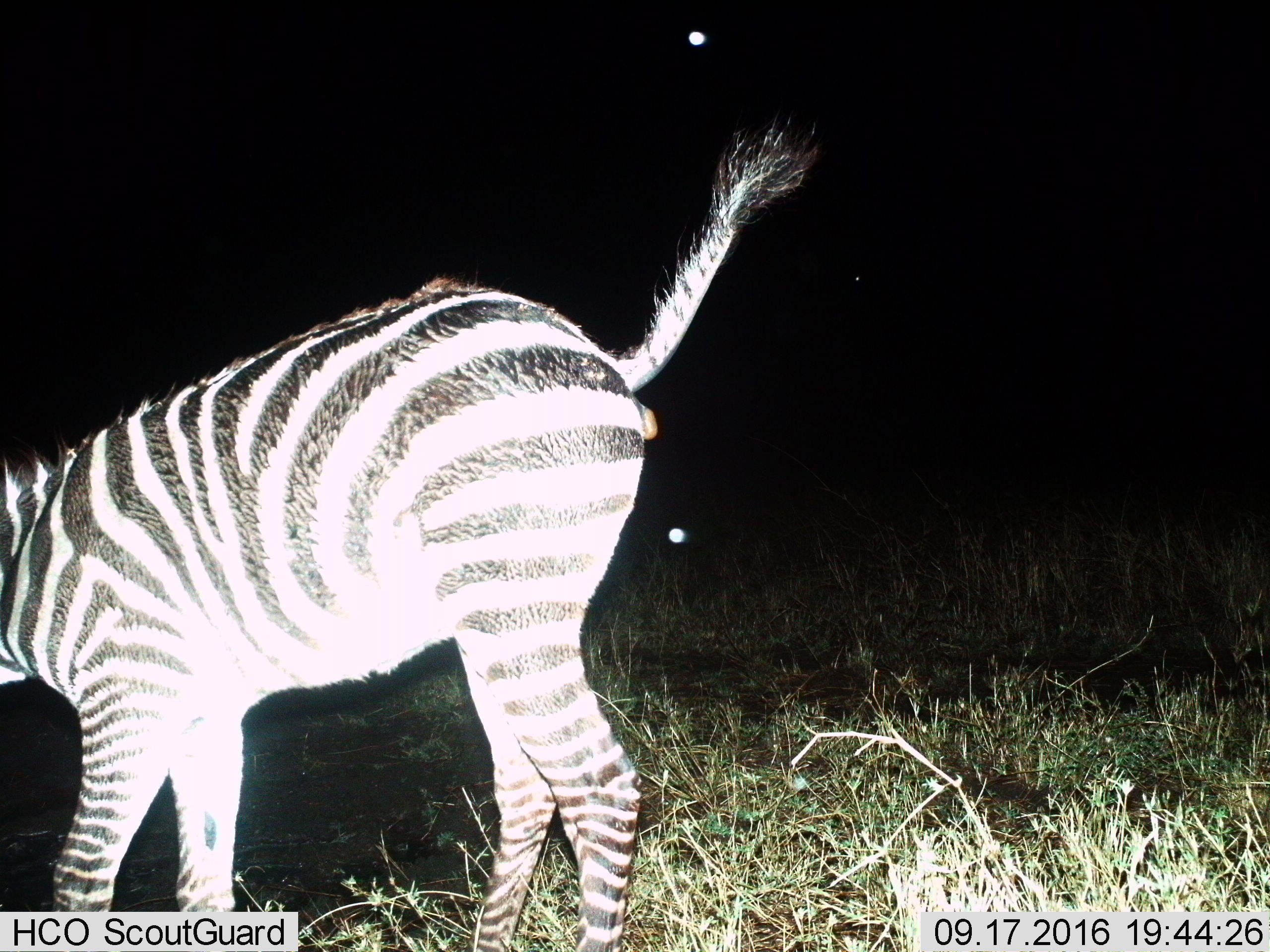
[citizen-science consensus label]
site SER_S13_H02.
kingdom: Animalia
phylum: Chordata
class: Mammalia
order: Perissodactyla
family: Equidae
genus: Equus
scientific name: Equus quagga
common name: plains zebra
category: zebraplains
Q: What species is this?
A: Zebraplains (plains zebra) (Equus quagga).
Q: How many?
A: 1.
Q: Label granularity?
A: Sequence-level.